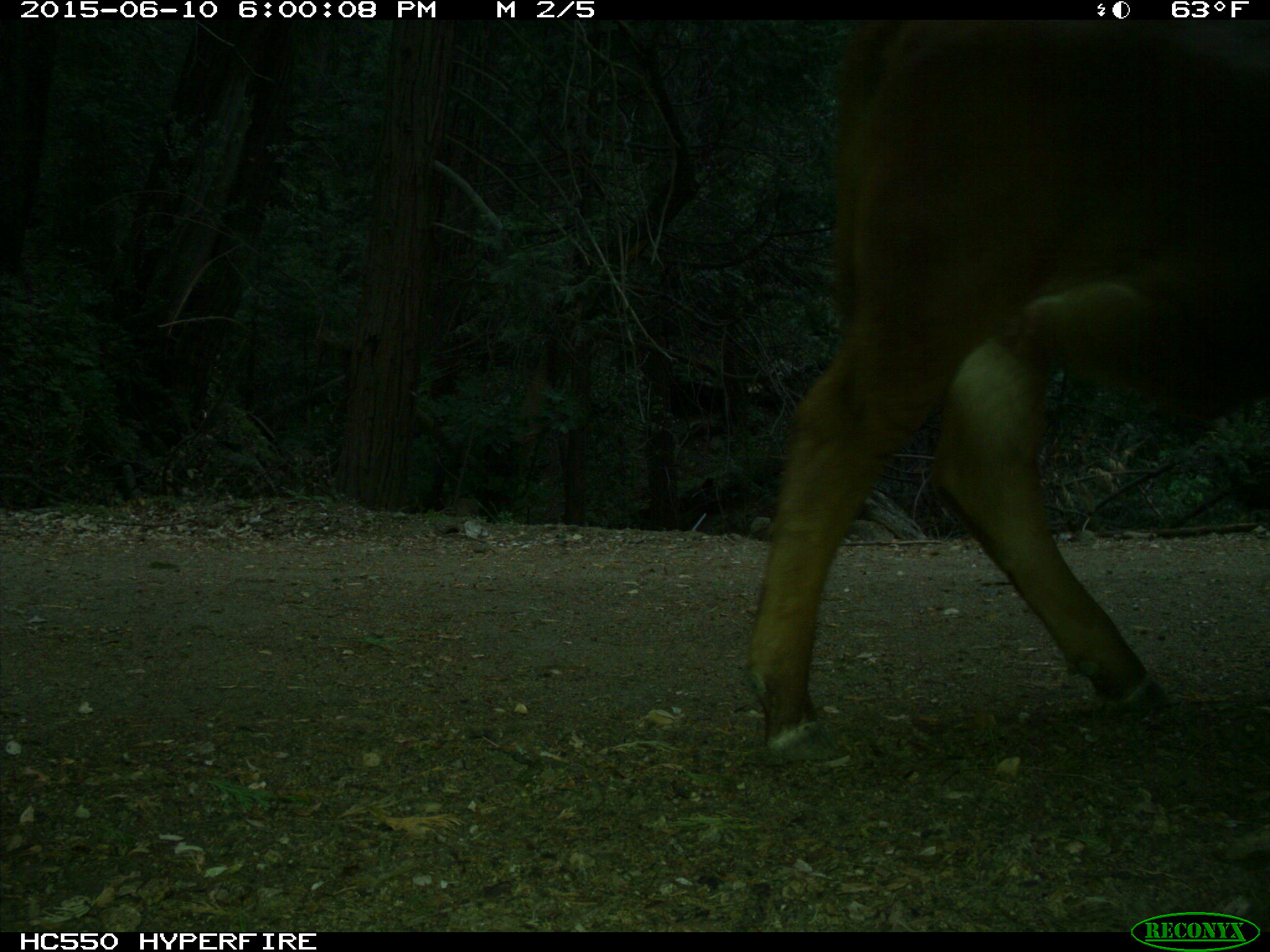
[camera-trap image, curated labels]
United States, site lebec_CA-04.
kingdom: Animalia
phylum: Chordata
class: Mammalia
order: Artiodactyla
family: Bovidae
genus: Bos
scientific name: Bos taurus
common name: domestic cow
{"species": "Bos taurus (domestic cow)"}